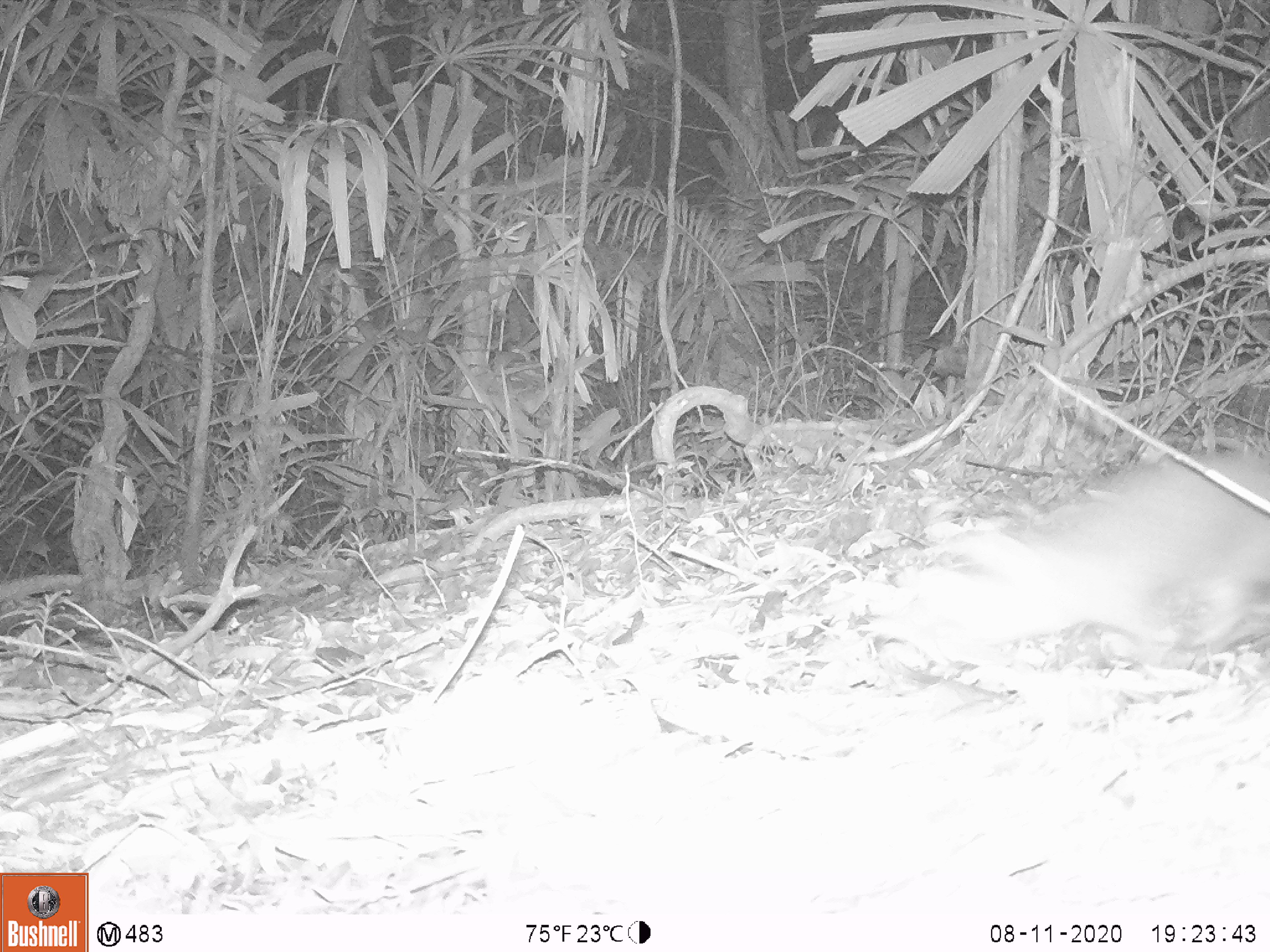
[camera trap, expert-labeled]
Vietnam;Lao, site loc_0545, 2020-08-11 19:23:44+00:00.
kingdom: Animalia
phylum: Chordata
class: Mammalia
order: Carnivora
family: Mustelidae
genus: Melogale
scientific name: Melogale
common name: ferret badger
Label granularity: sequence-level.